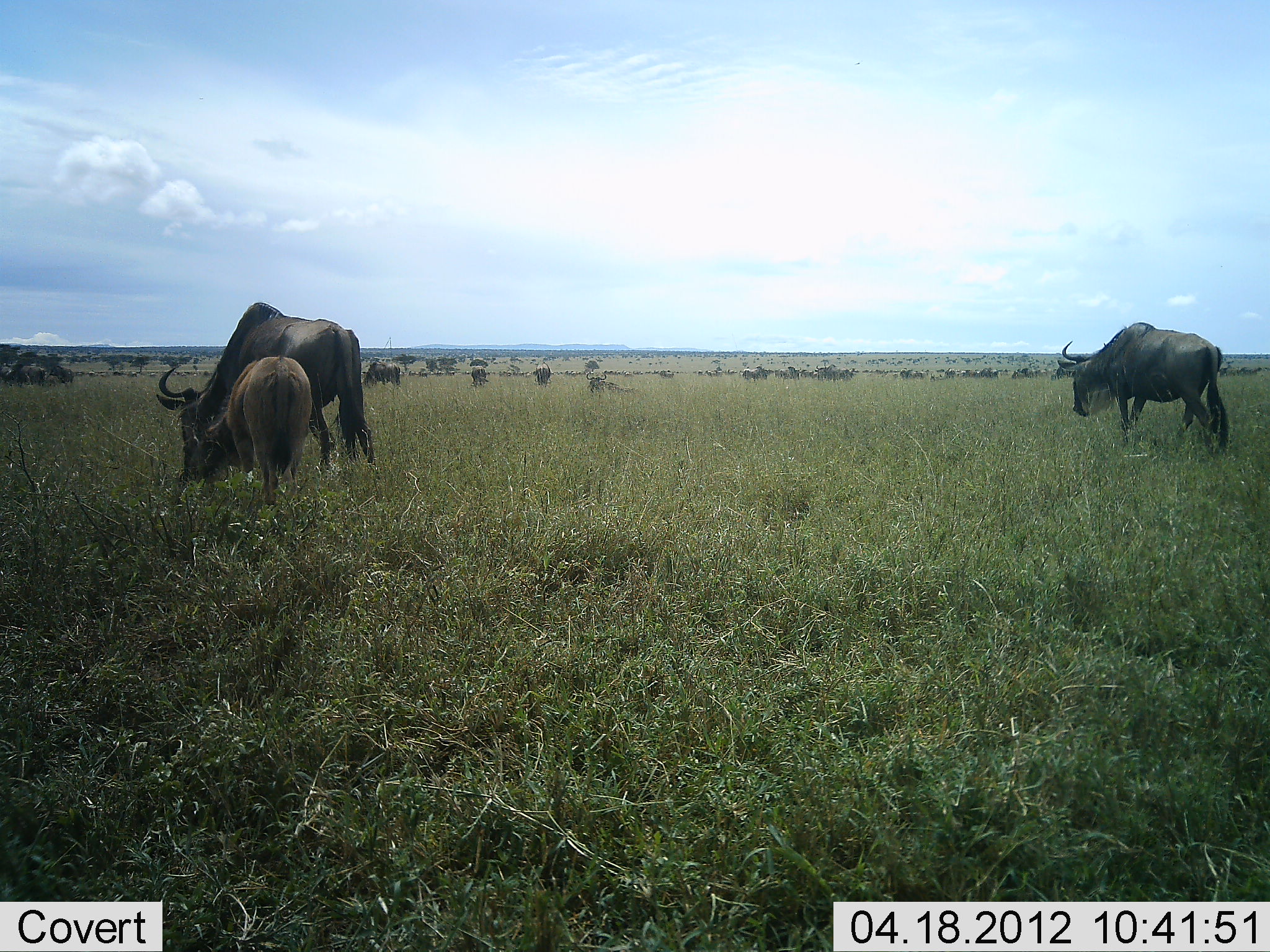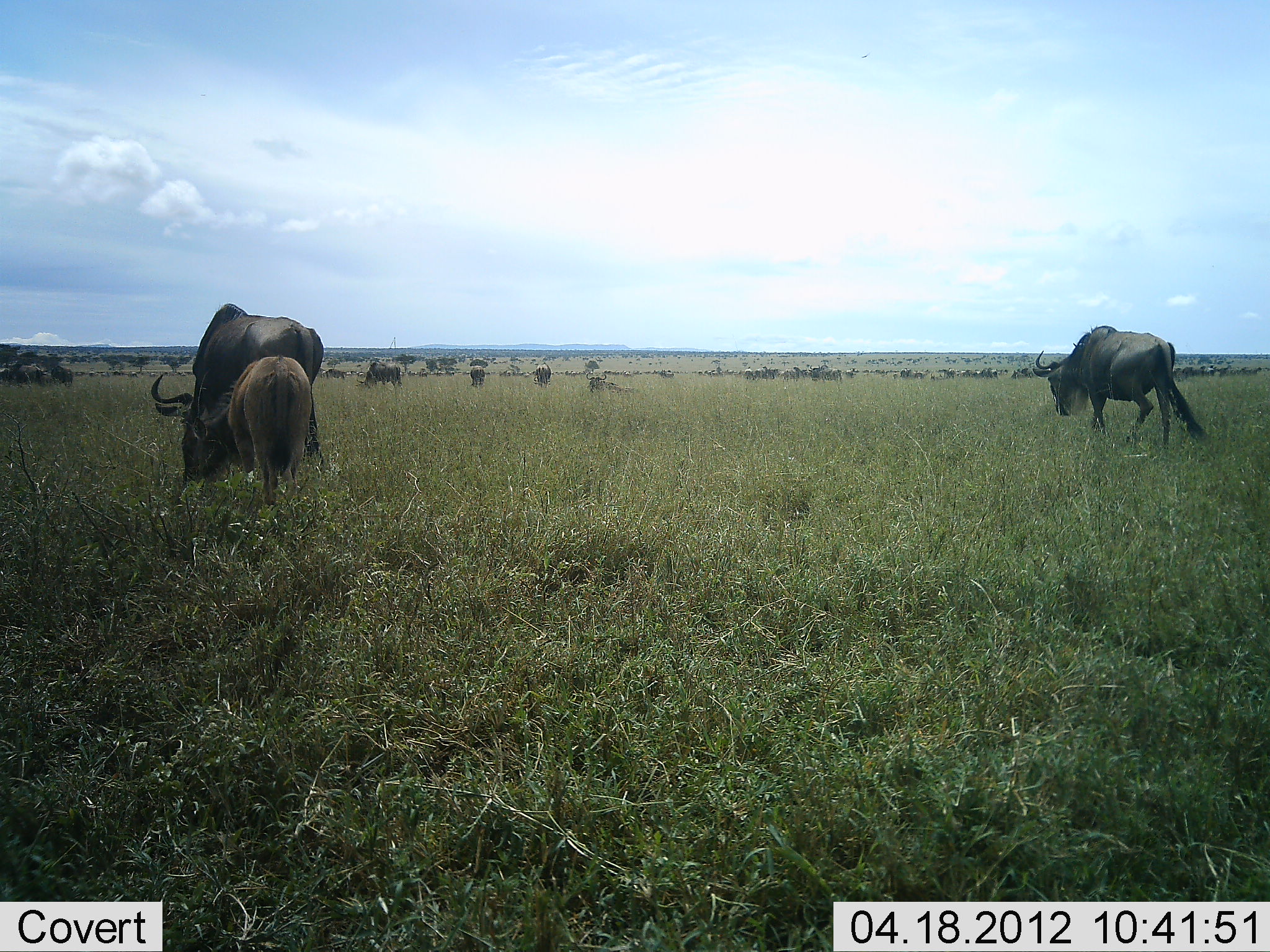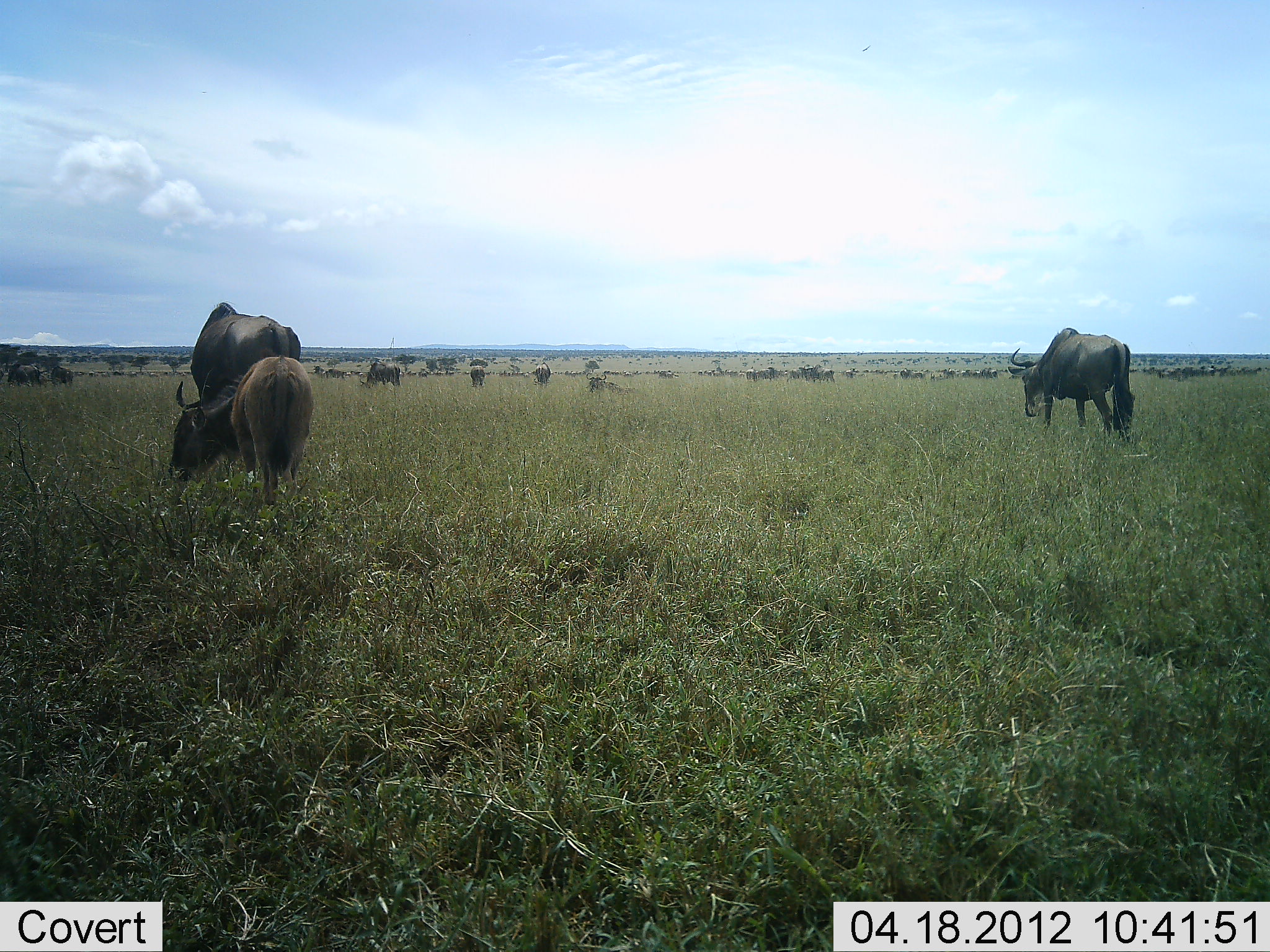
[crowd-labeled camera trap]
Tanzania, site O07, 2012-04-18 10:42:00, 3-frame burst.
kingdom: Animalia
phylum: Chordata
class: Mammalia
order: Artiodactyla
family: Bovidae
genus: Connochaetes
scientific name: Connochaetes taurinus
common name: blue wildebeest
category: wildebeest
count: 11-50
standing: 45%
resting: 15%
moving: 55%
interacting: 5%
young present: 45%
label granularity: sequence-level